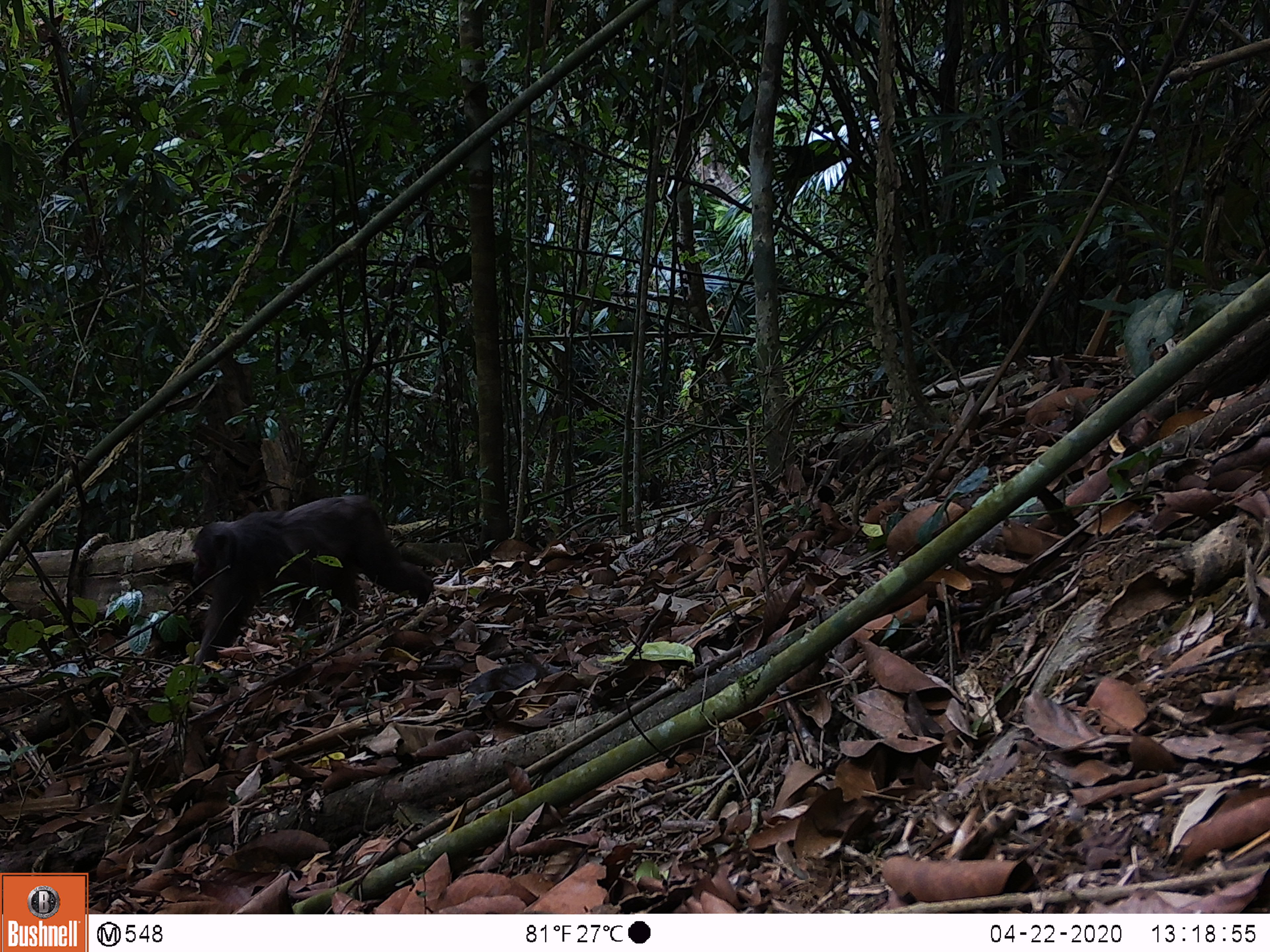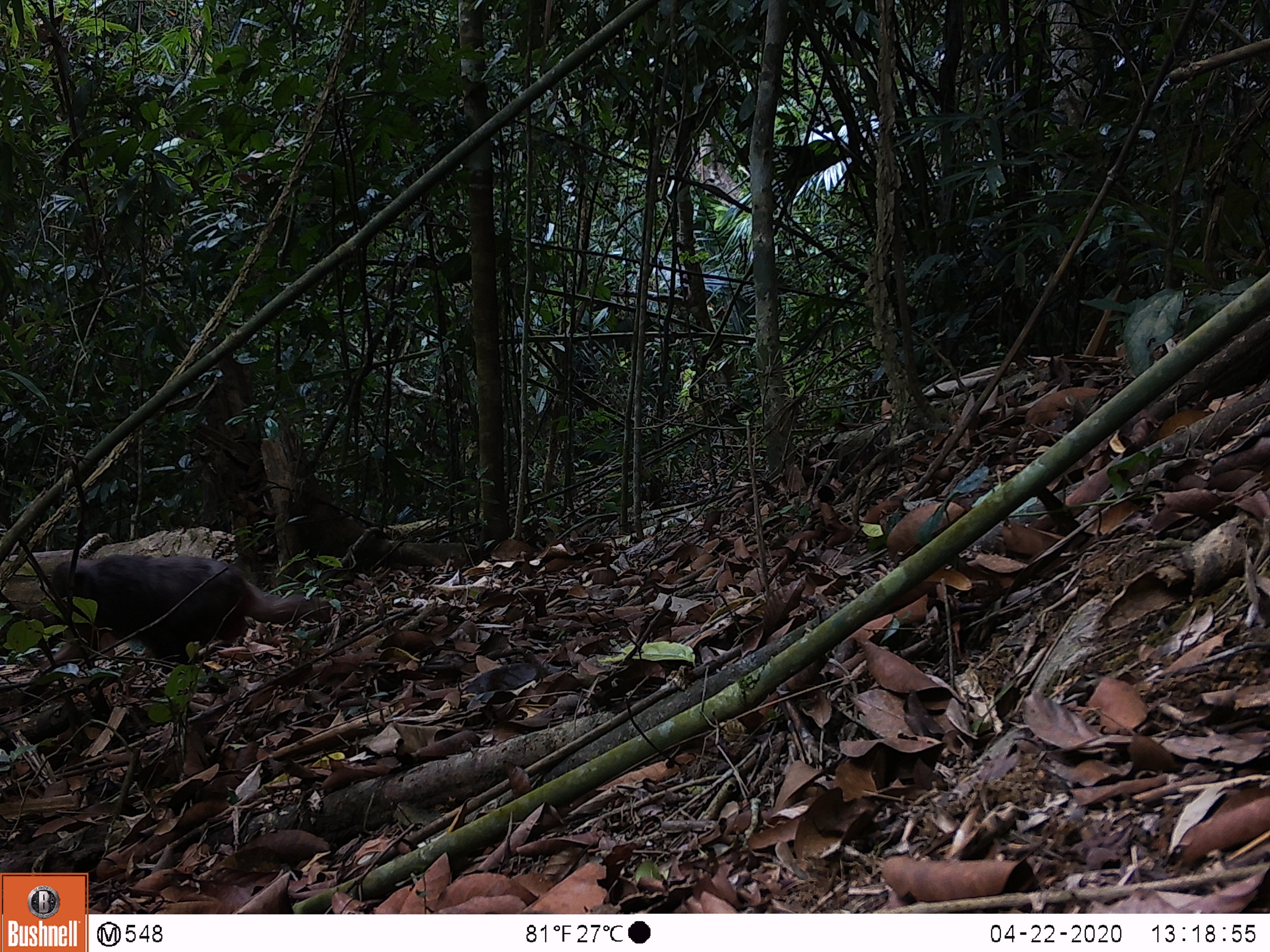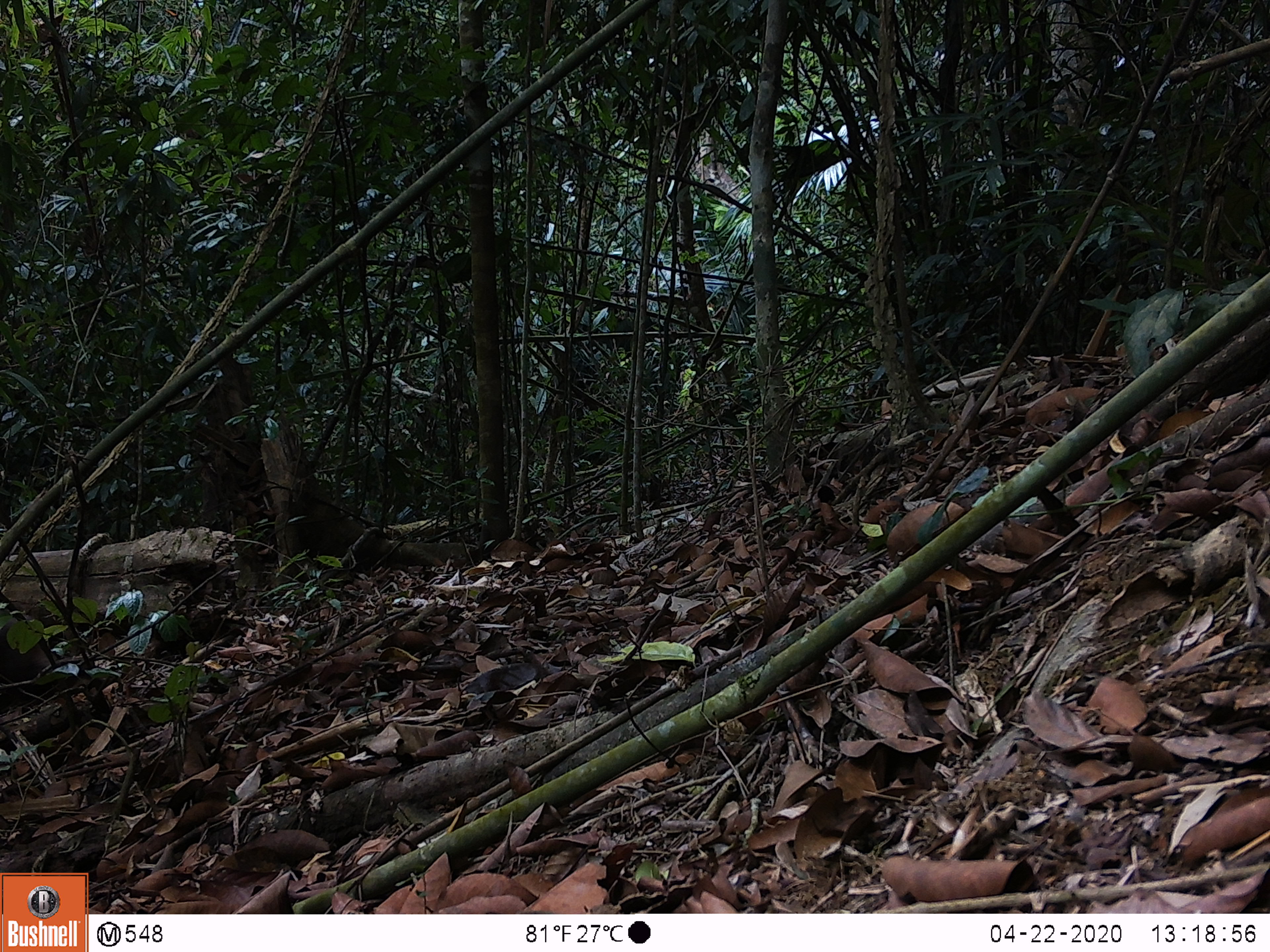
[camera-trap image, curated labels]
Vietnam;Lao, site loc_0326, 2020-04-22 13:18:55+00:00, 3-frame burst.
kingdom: Animalia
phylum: Chordata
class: Mammalia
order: Primates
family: Cercopithecidae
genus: Macaca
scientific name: Macaca arctoides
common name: stump-tailed macaque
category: stump tailed macaque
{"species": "stump tailed macaque (stump-tailed macaque) (Macaca arctoides)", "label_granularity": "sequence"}